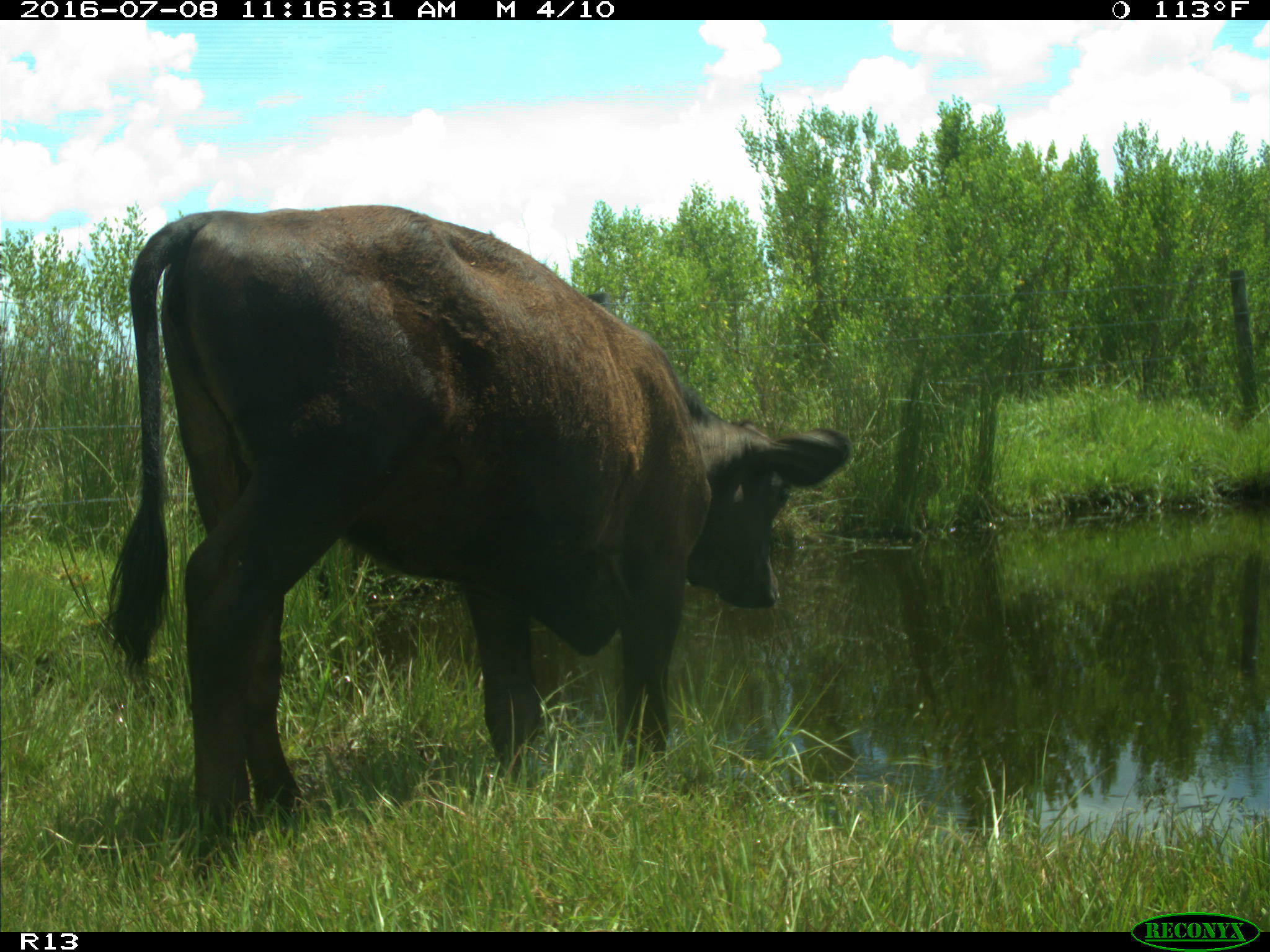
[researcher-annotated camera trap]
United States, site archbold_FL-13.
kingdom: Animalia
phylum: Chordata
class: Mammalia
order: Artiodactyla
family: Bovidae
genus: Bos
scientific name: Bos taurus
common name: domestic cow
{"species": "Bos taurus (domestic cow)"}